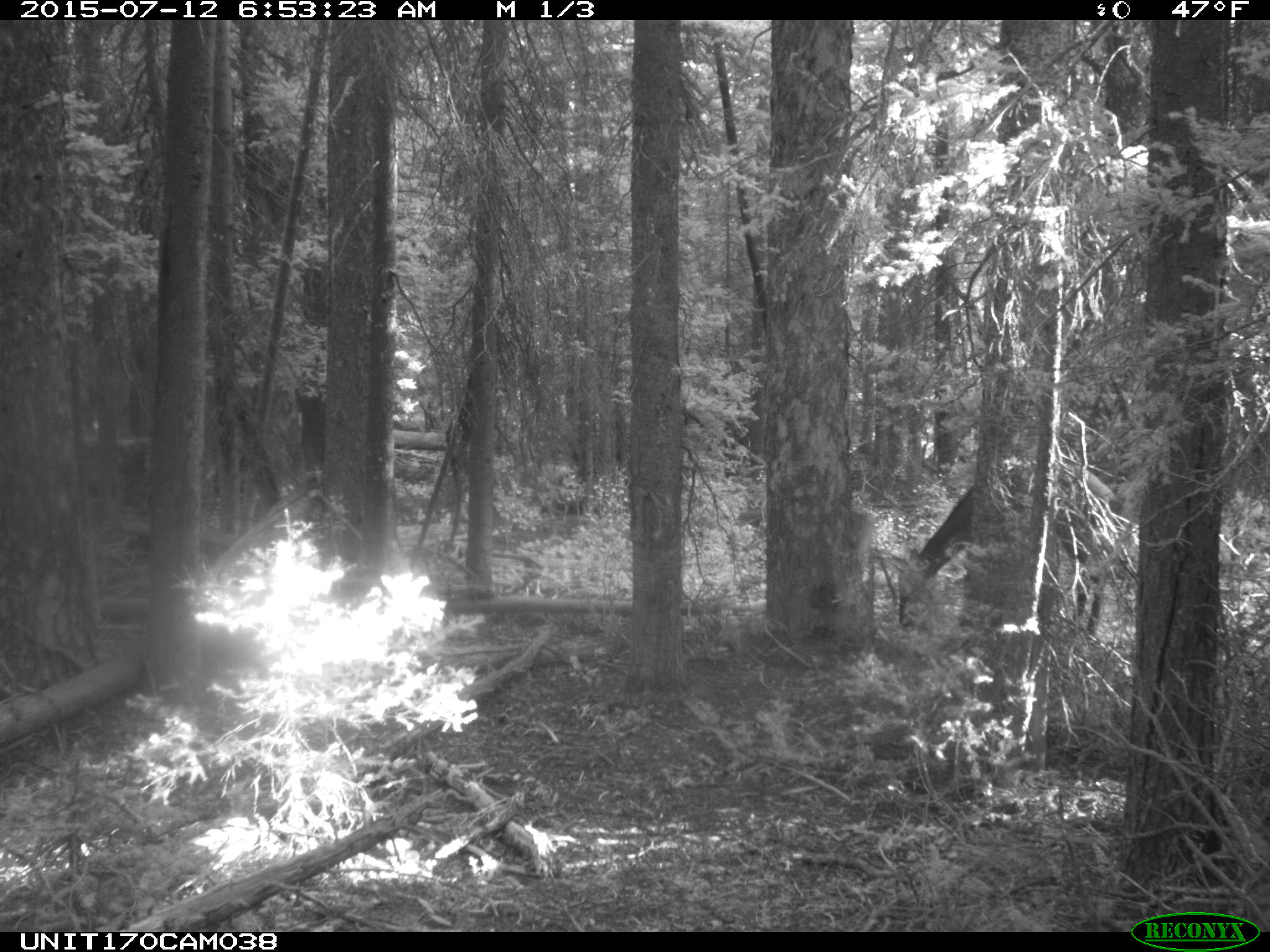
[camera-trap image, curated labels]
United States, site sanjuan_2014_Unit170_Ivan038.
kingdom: Animalia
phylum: Chordata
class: Mammalia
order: Artiodactyla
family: Cervidae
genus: Cervus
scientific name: Cervus elaphus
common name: red deer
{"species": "Cervus elaphus (red deer)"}